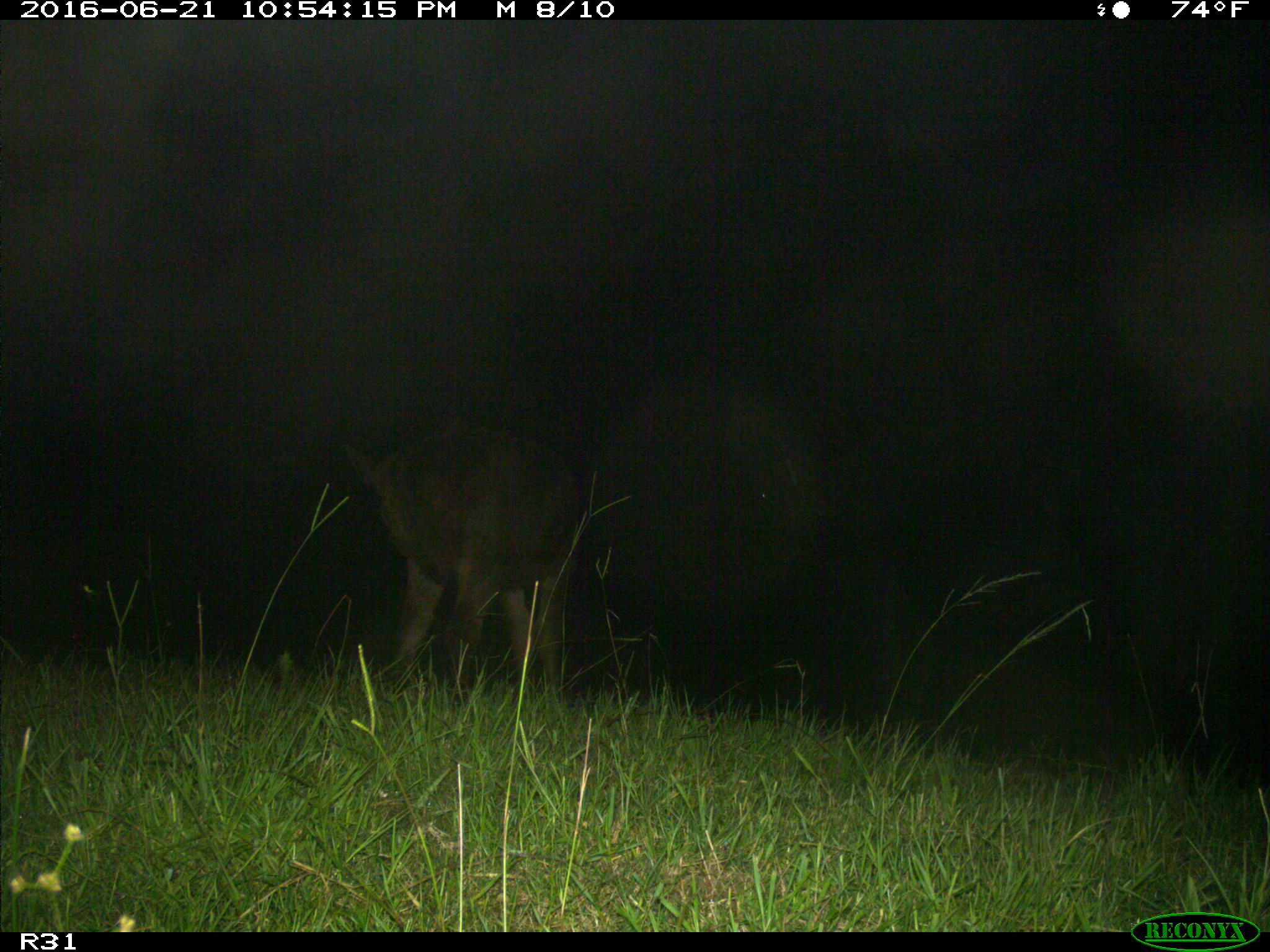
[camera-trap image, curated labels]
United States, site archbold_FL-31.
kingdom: Animalia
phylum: Chordata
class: Mammalia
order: Artiodactyla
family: Bovidae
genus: Bos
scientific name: Bos taurus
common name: domestic cow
Bos taurus (domestic cow).